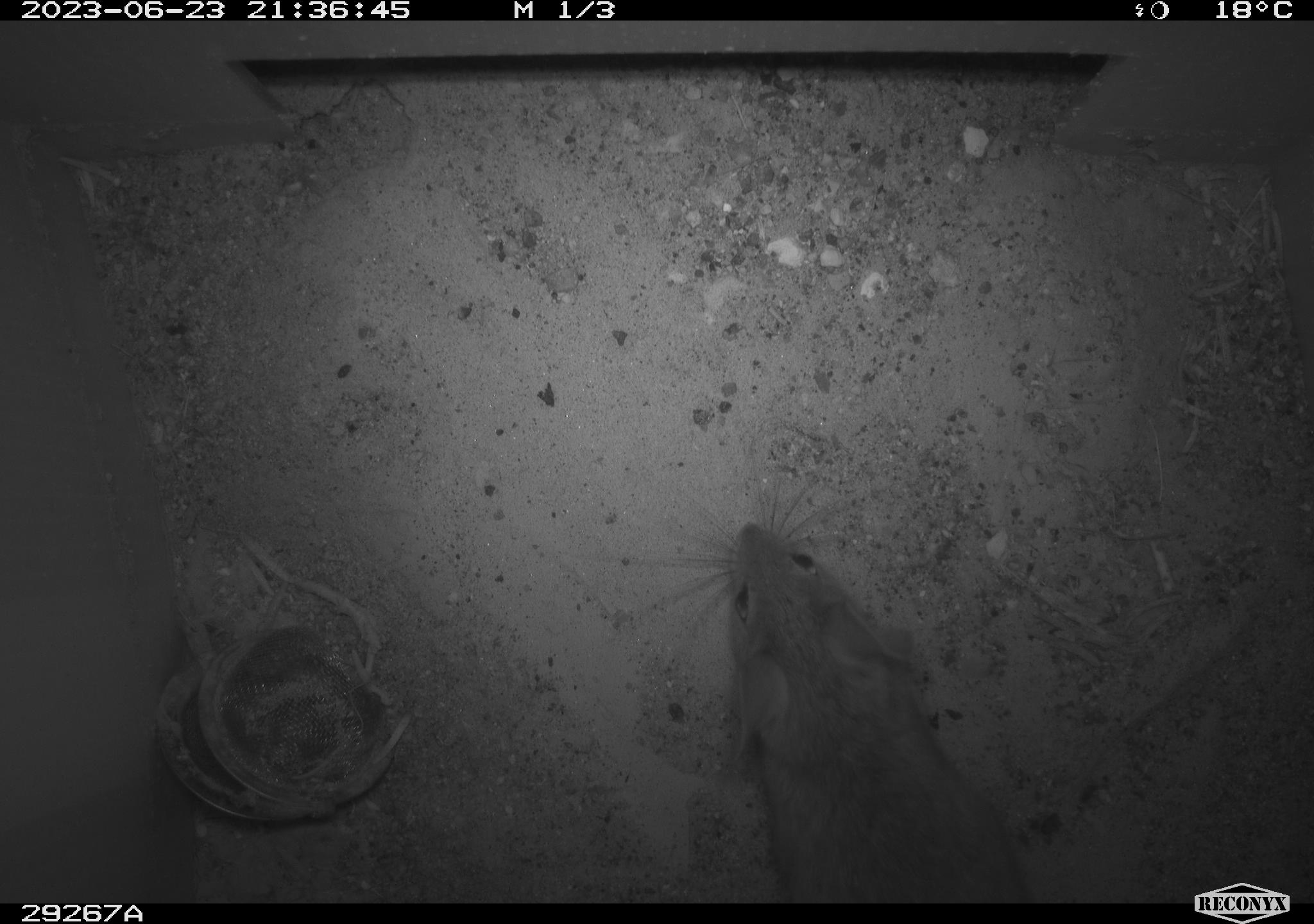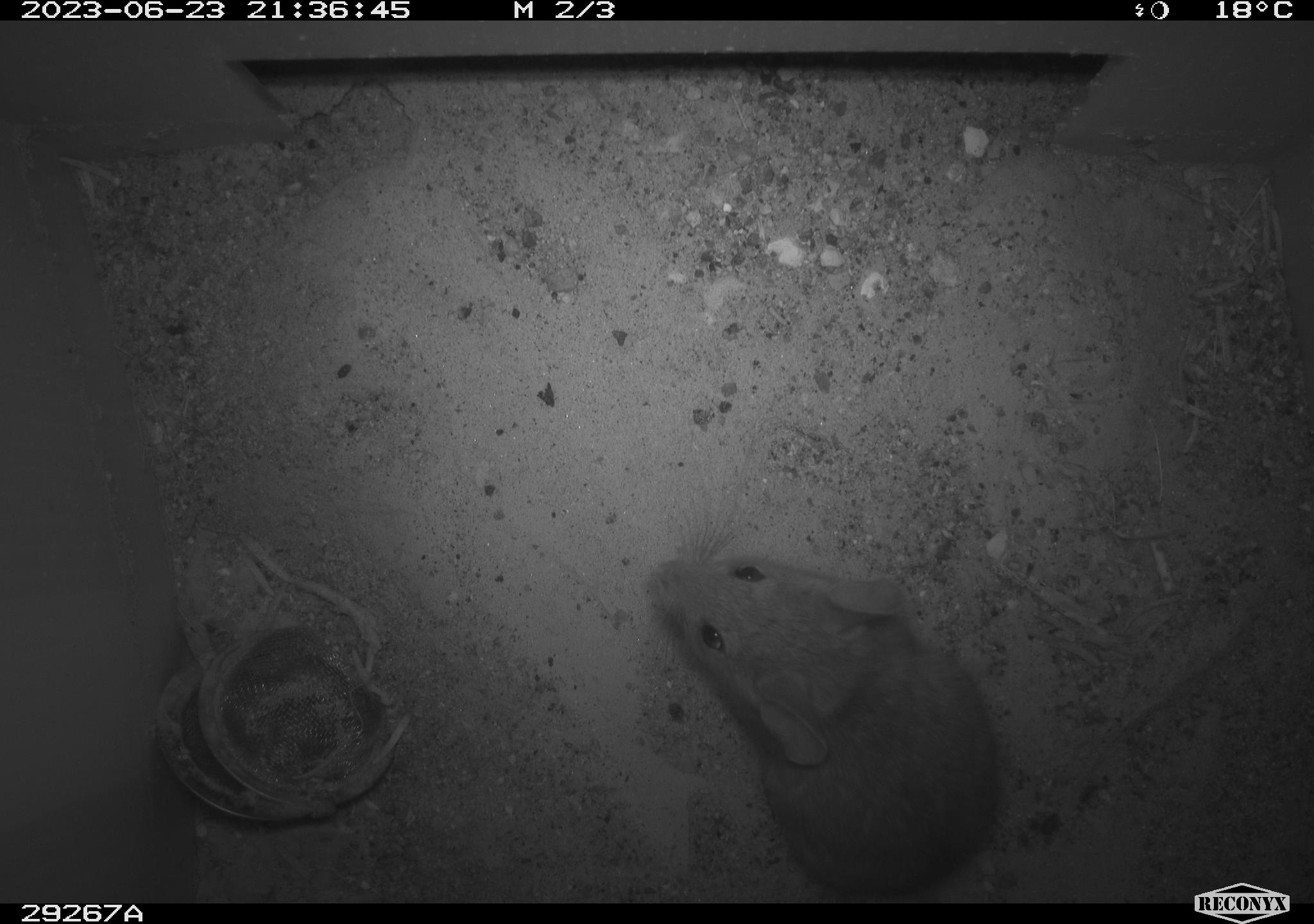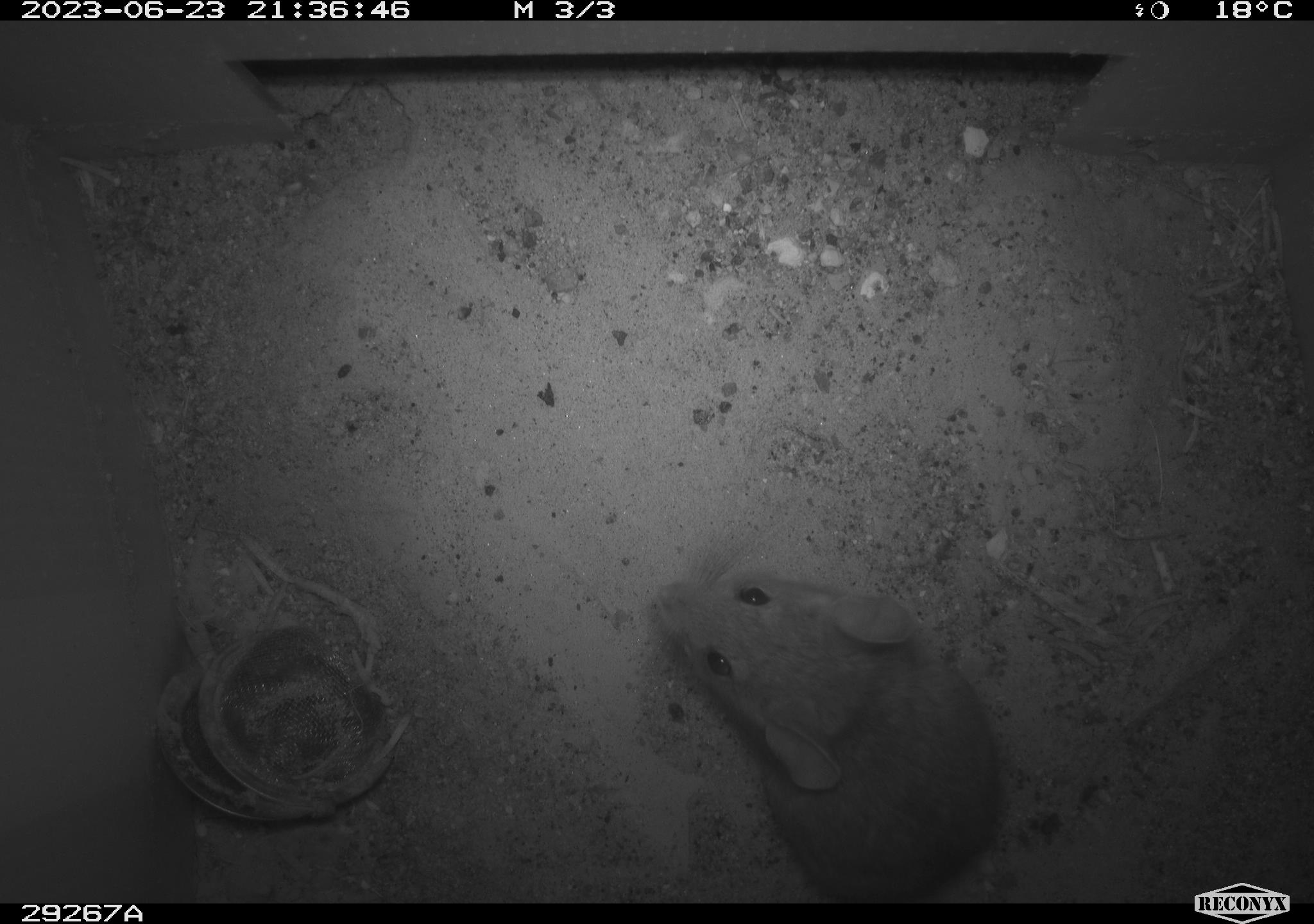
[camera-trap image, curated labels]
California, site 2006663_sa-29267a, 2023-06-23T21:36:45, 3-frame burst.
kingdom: Animalia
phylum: Chordata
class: Mammalia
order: Rodentia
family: Cricetidae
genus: Neotoma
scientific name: Neotoma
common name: pack rat or woodrat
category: neotoma species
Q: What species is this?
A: Neotoma species (pack rat or woodrat) (Neotoma).